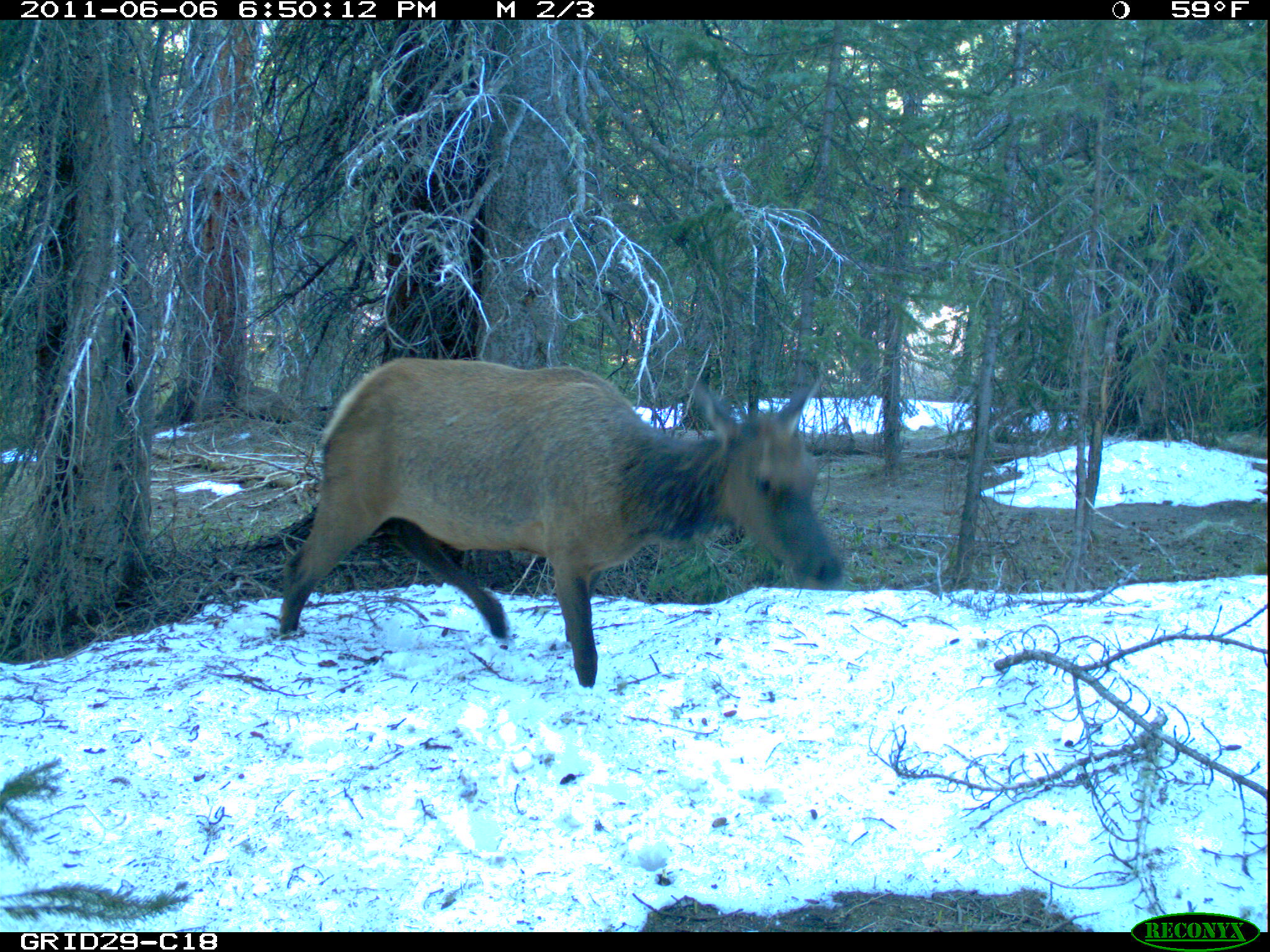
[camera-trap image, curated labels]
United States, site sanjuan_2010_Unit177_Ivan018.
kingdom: Animalia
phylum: Chordata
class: Mammalia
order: Artiodactyla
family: Cervidae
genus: Cervus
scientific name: Cervus elaphus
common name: red deer